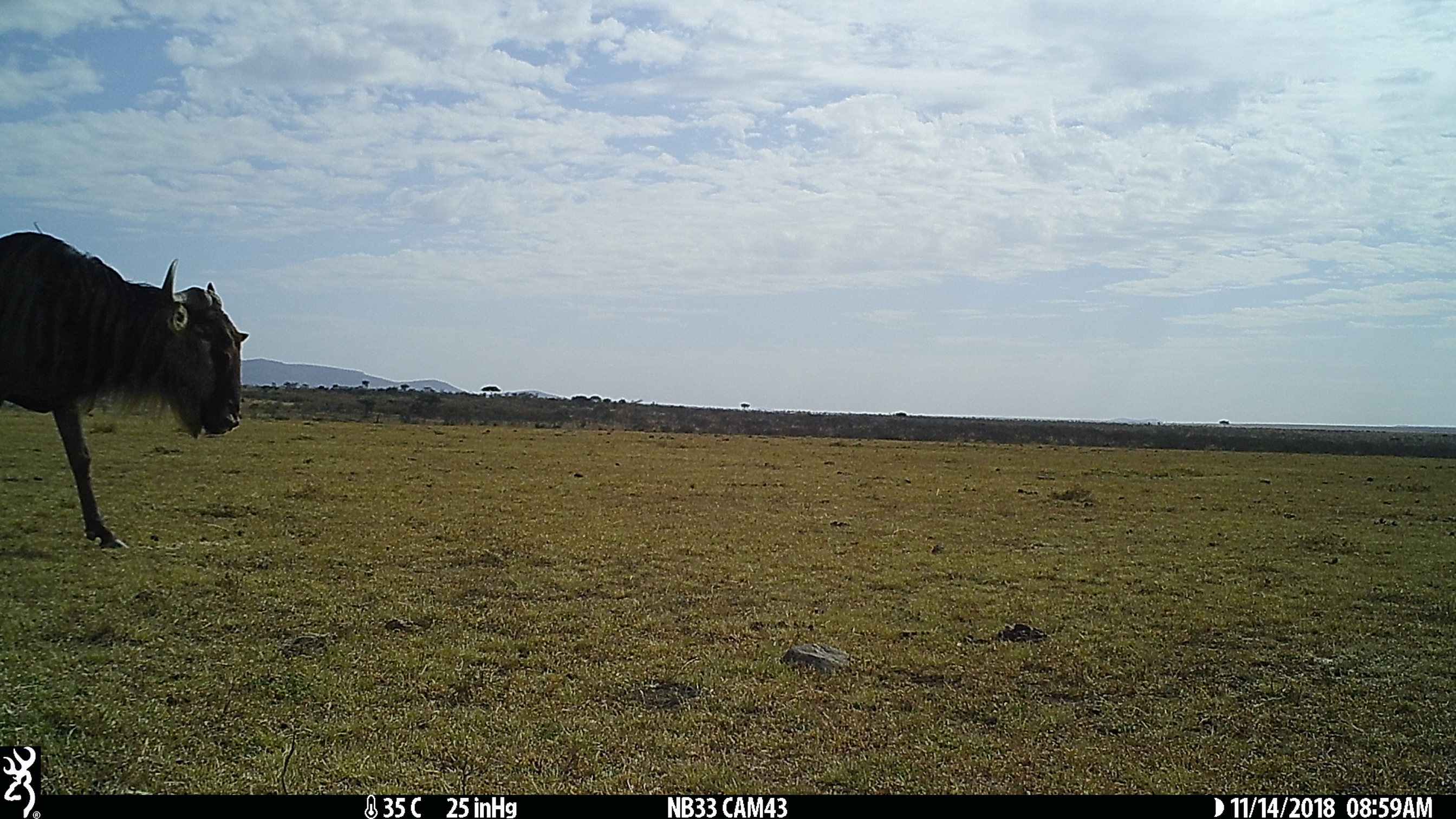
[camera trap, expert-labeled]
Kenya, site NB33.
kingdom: Animalia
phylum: Chordata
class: Mammalia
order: Artiodactyla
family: Bovidae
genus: Connochaetes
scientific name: Connochaetes taurinus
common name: blue wildebeest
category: wildebeest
Wildebeest (blue wildebeest) (Connochaetes taurinus).